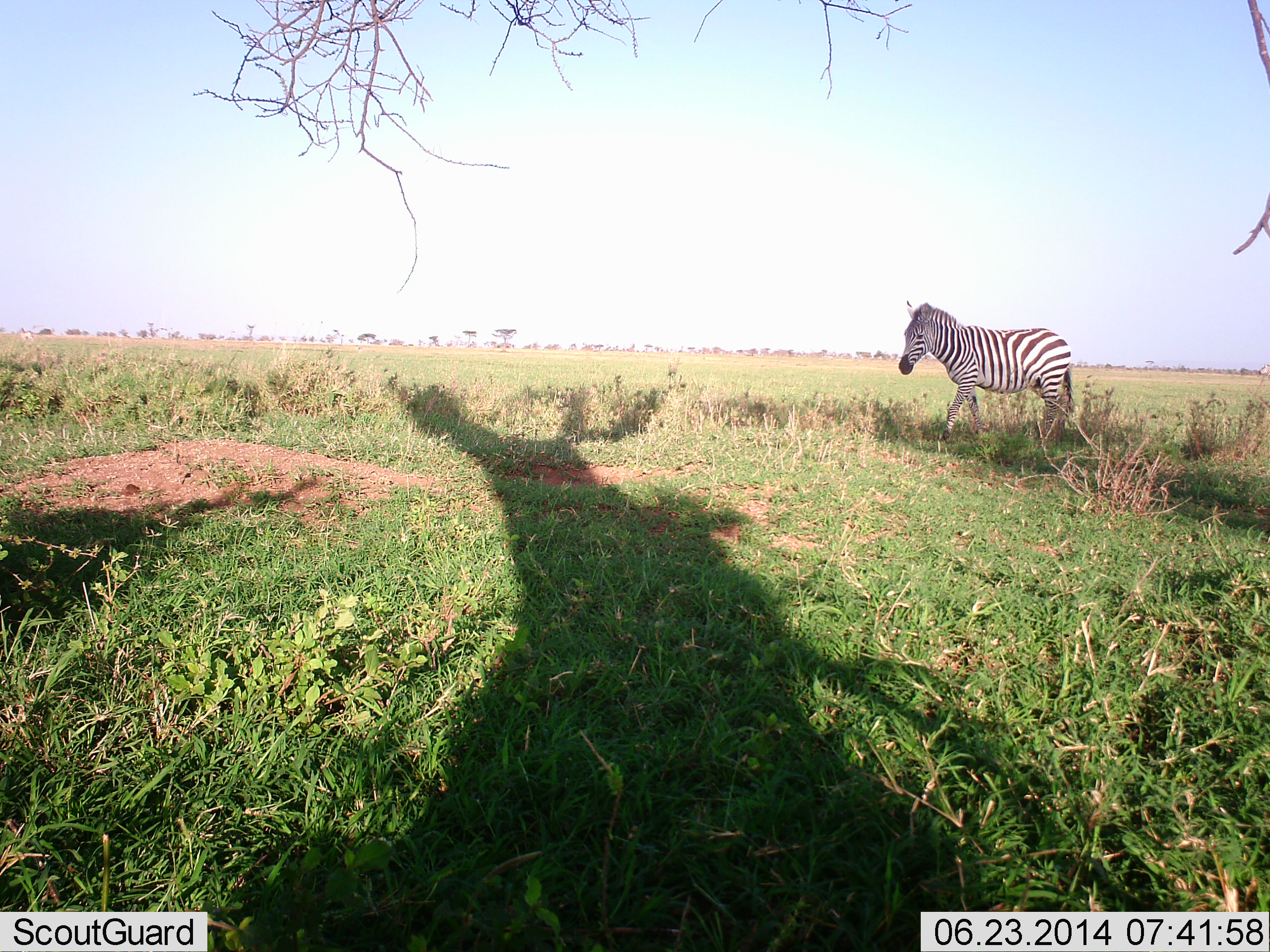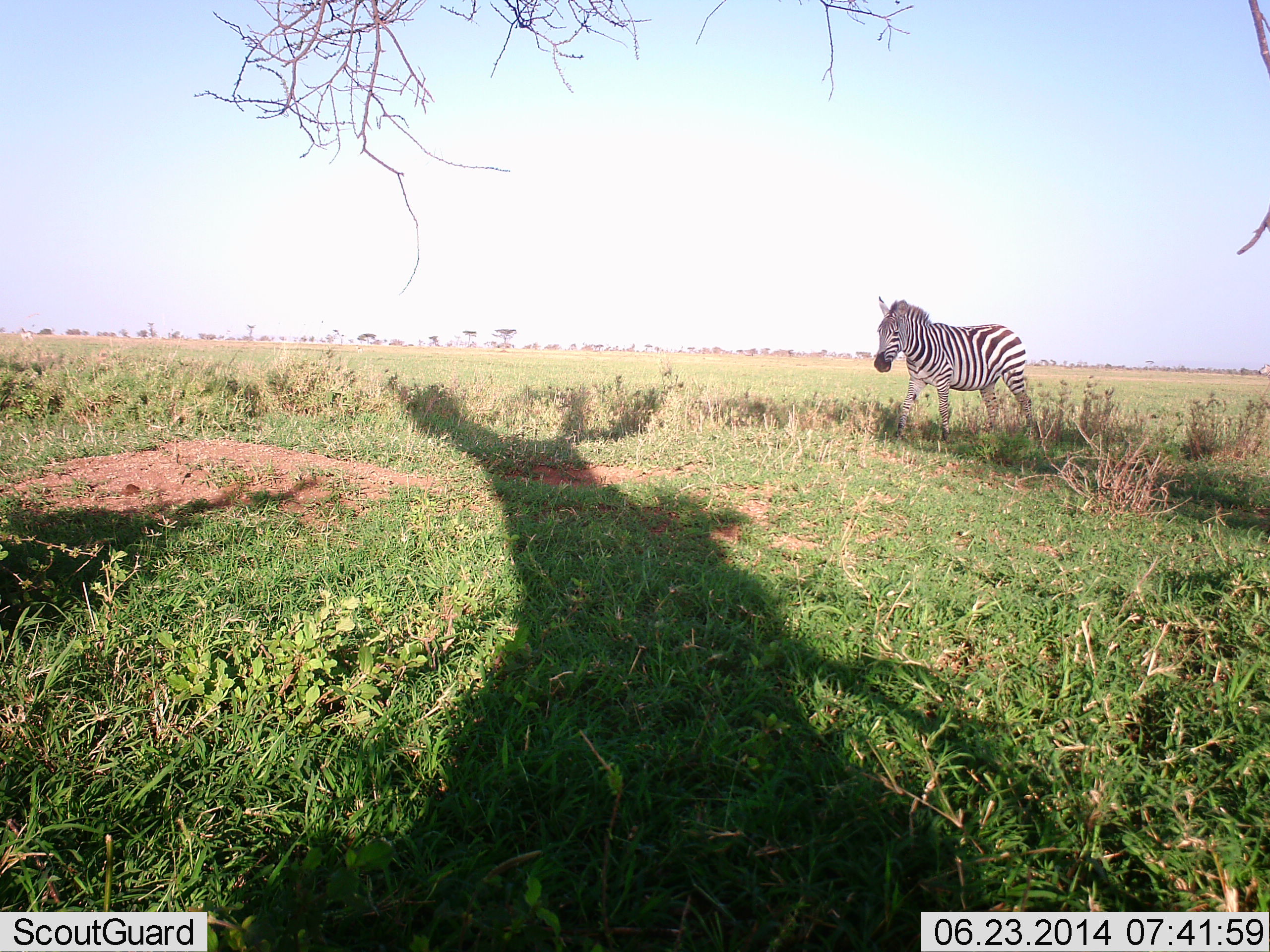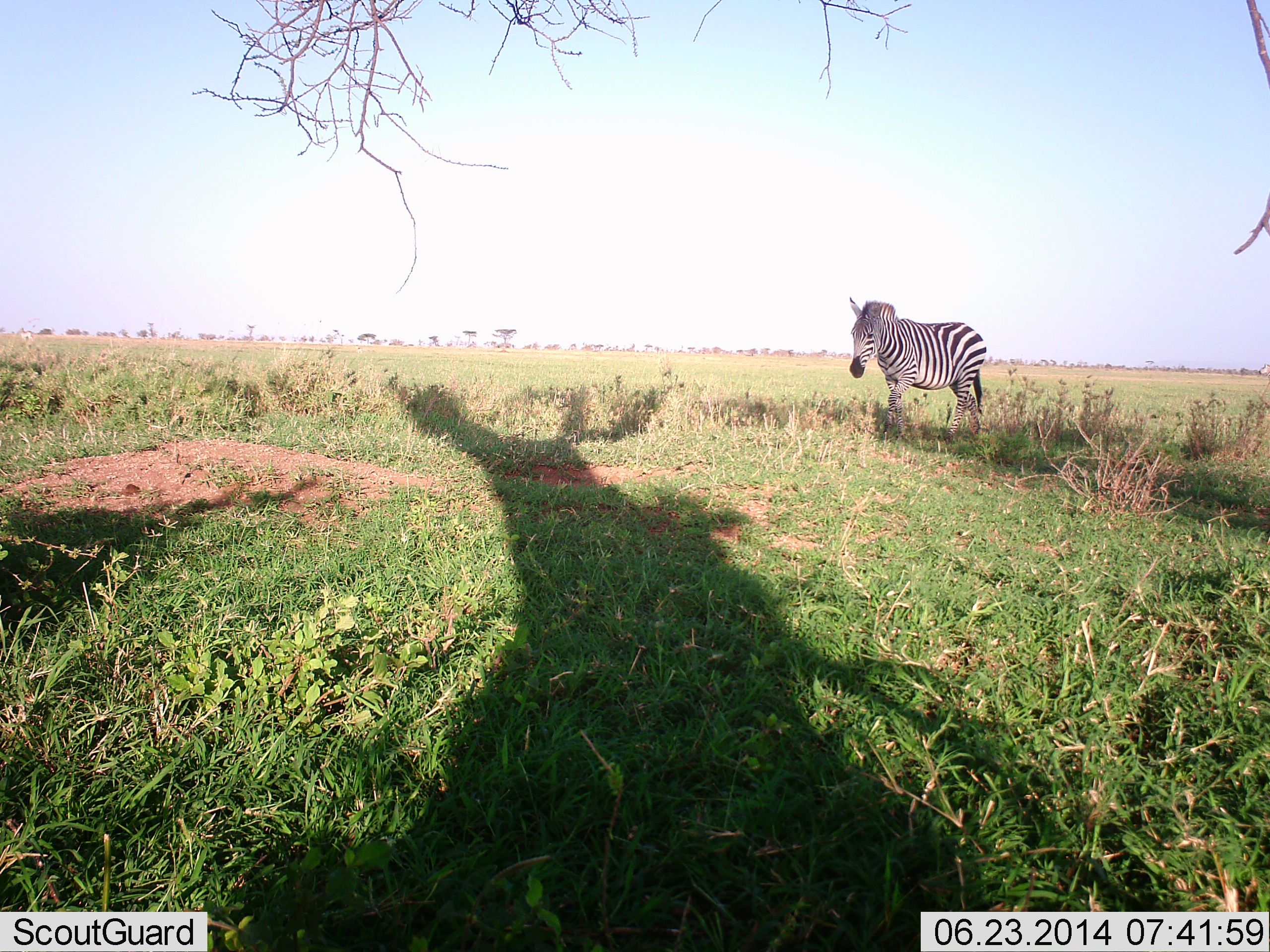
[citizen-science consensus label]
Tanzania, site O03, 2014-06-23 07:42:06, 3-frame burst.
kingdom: Animalia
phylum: Chordata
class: Mammalia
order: Perissodactyla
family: Equidae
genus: Equus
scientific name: Equus quagga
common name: plains zebra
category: zebra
Zebra (plains zebra) (Equus quagga), count 1. Behavior (volunteer vote fractions): standing 0%, resting 0%, moving 100%, interacting 0%. Young present (vote fraction): 0%. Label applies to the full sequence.